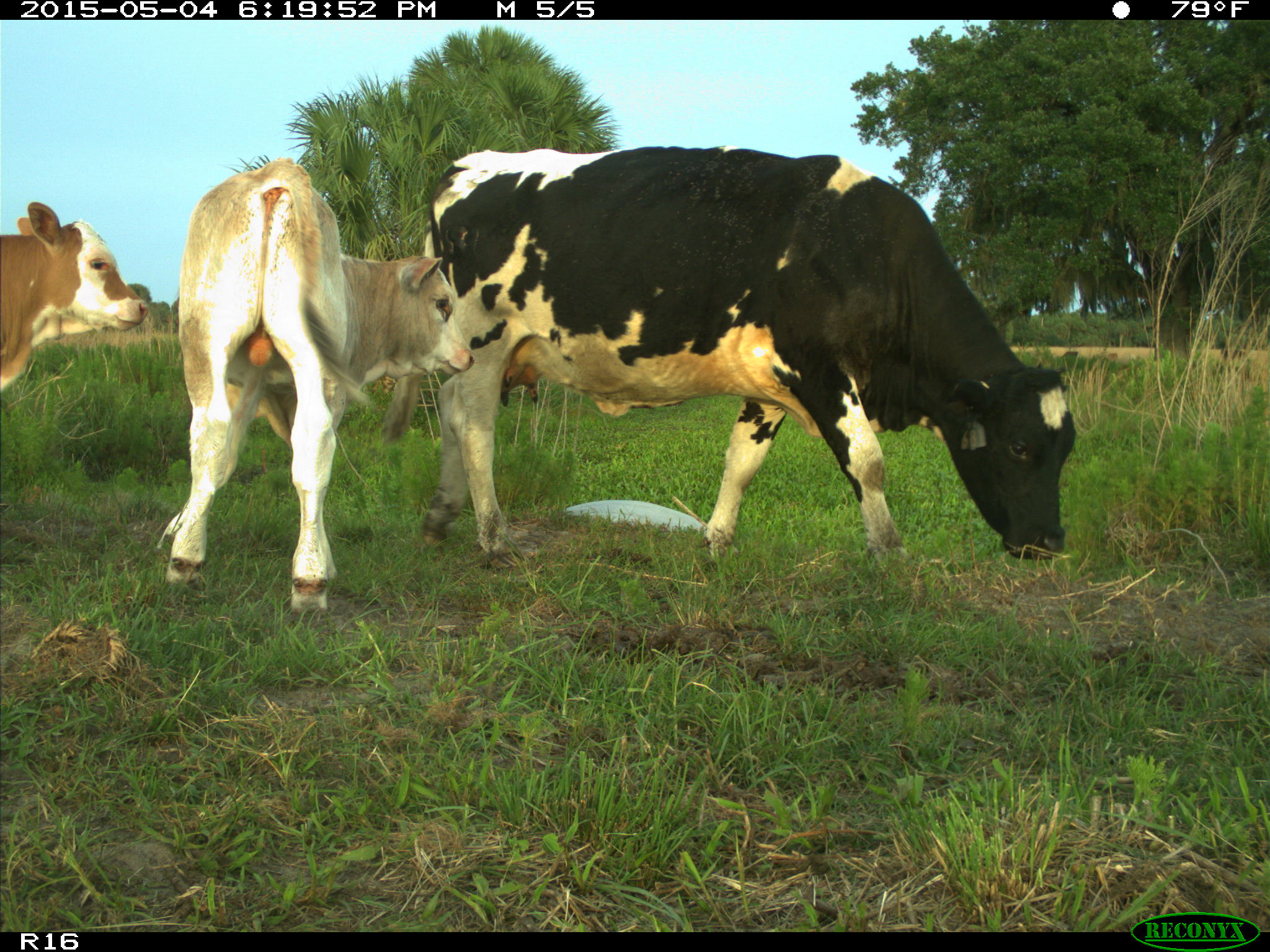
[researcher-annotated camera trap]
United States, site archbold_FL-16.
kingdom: Animalia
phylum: Chordata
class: Mammalia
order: Artiodactyla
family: Bovidae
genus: Bos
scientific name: Bos taurus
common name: domestic cow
Bos taurus (domestic cow).